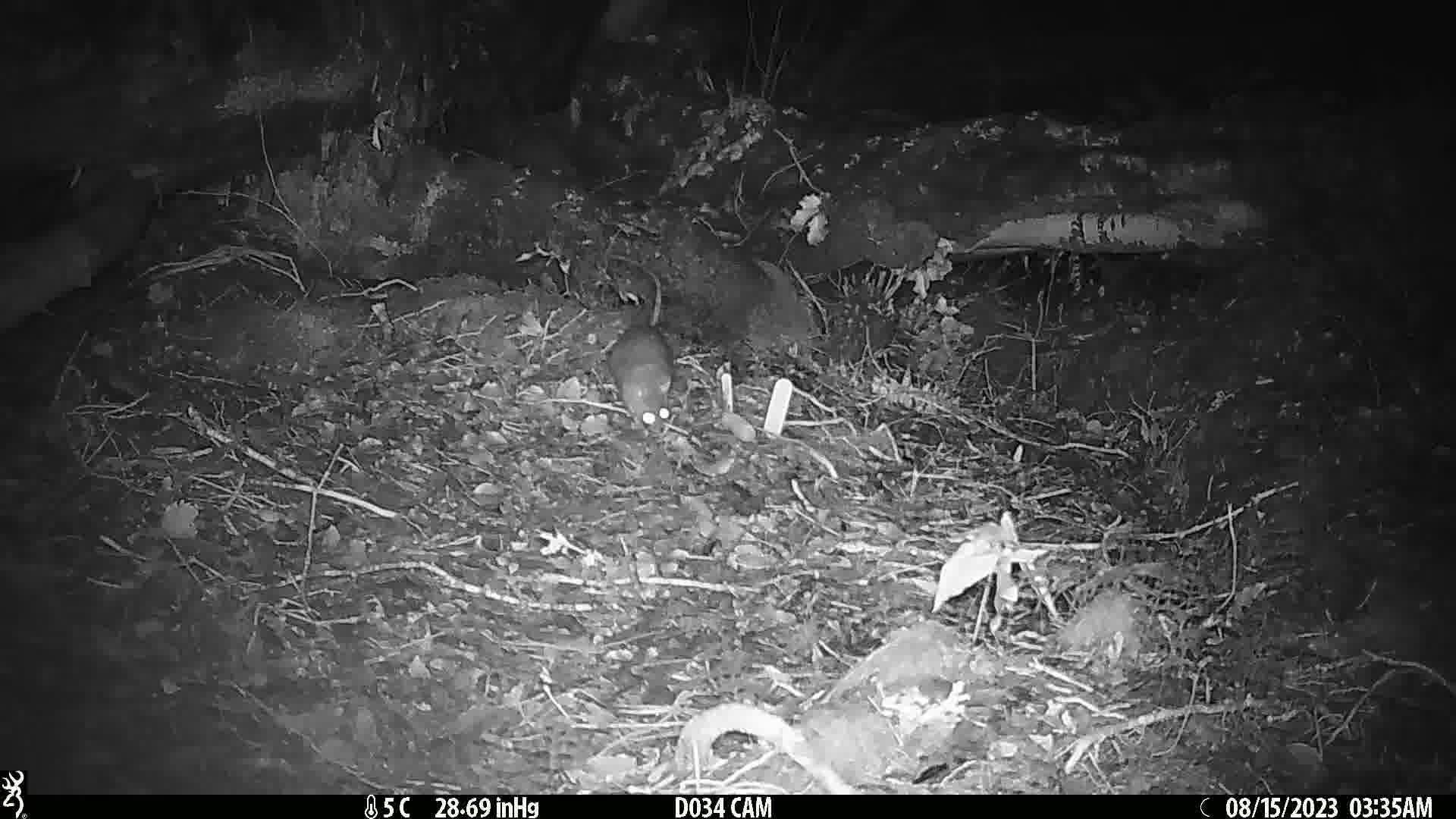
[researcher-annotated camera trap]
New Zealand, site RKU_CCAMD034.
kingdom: Animalia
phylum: Chordata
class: Mammalia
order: Rodentia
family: Muridae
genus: Rattus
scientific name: Rattus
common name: rat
Rat (Rattus).